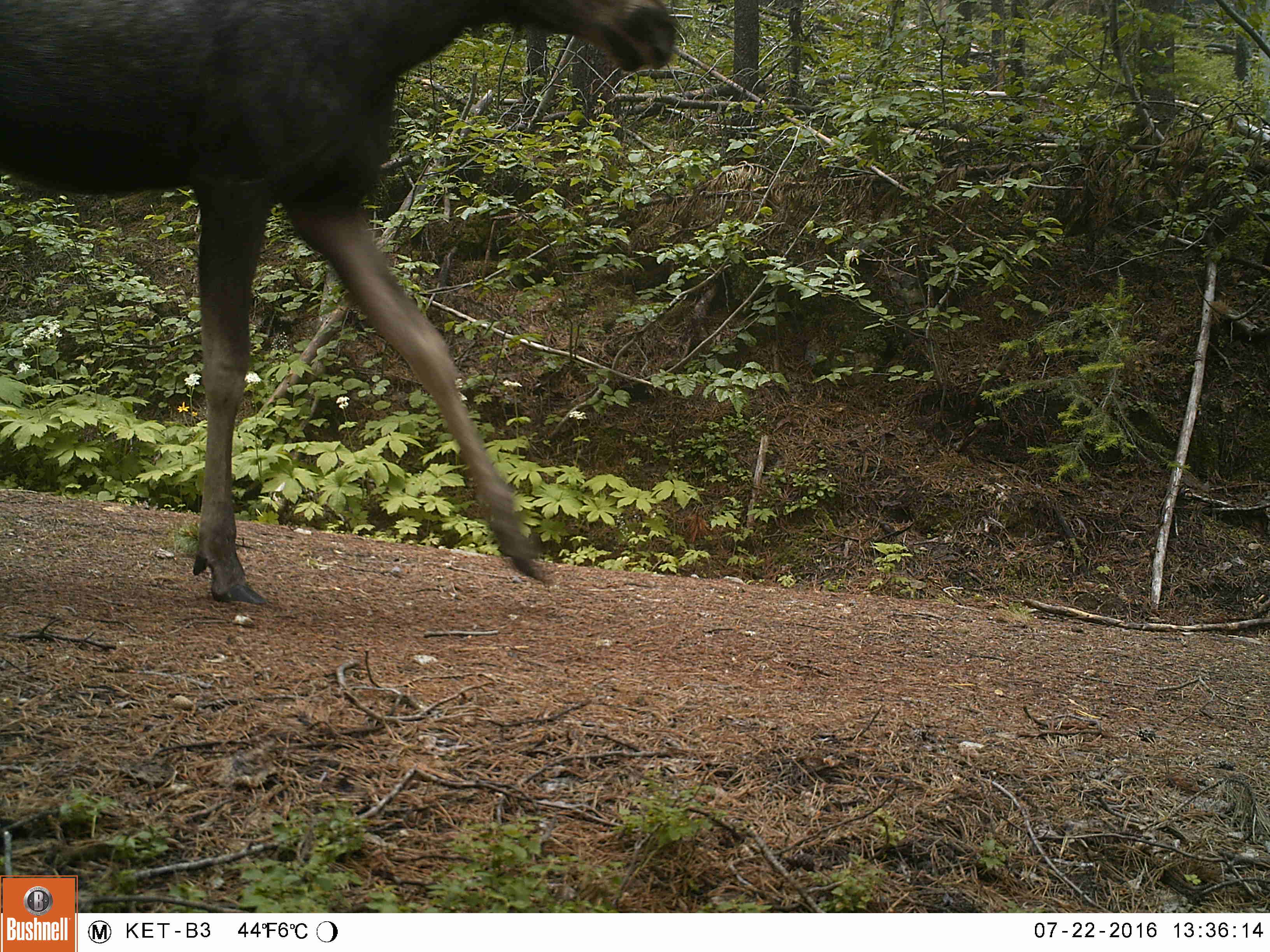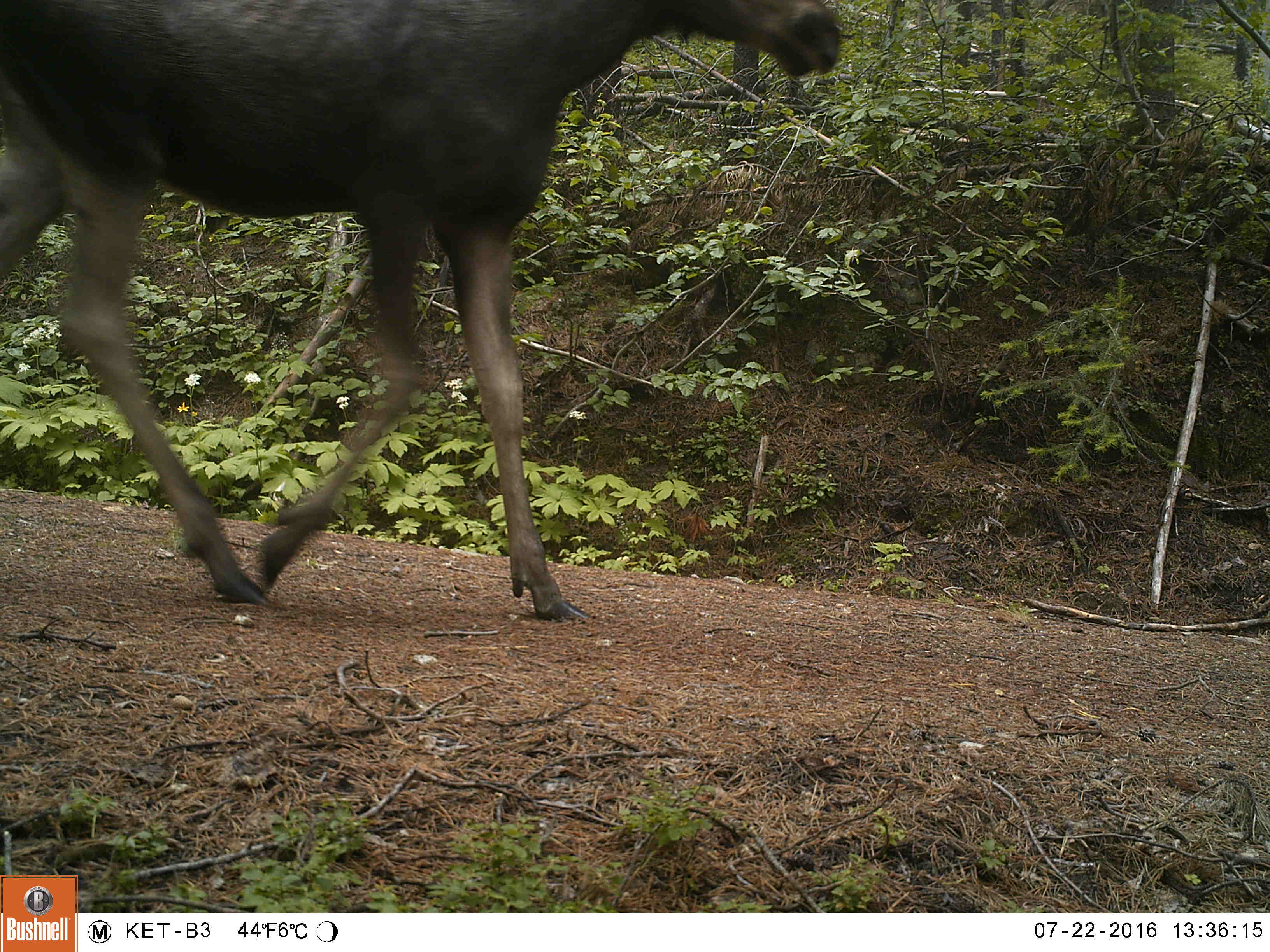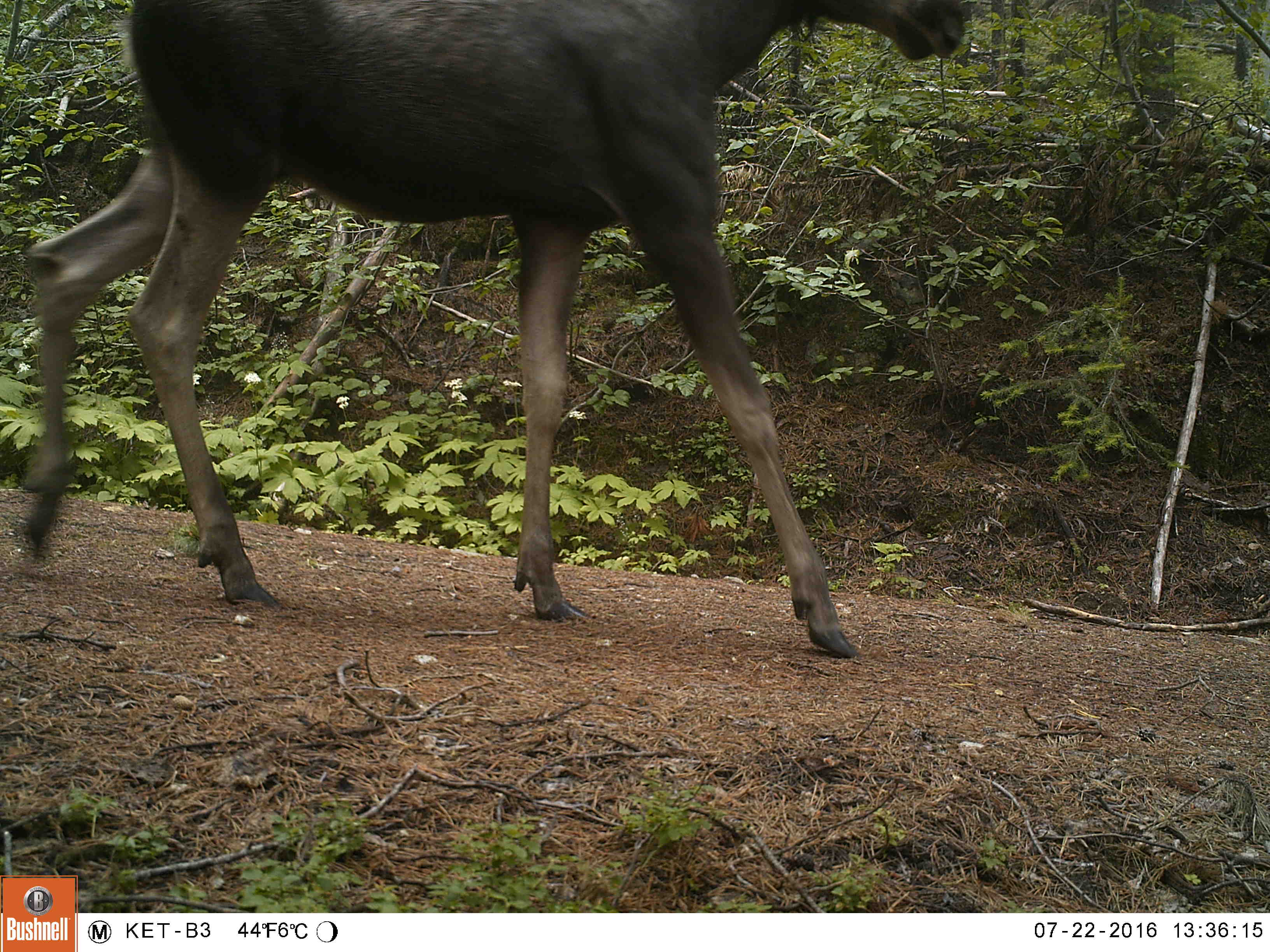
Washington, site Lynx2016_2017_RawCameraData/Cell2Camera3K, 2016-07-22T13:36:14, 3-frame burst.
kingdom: Animalia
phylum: Chordata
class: Mammalia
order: Artiodactyla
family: Cervidae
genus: Alces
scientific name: Alces alces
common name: moose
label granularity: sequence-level